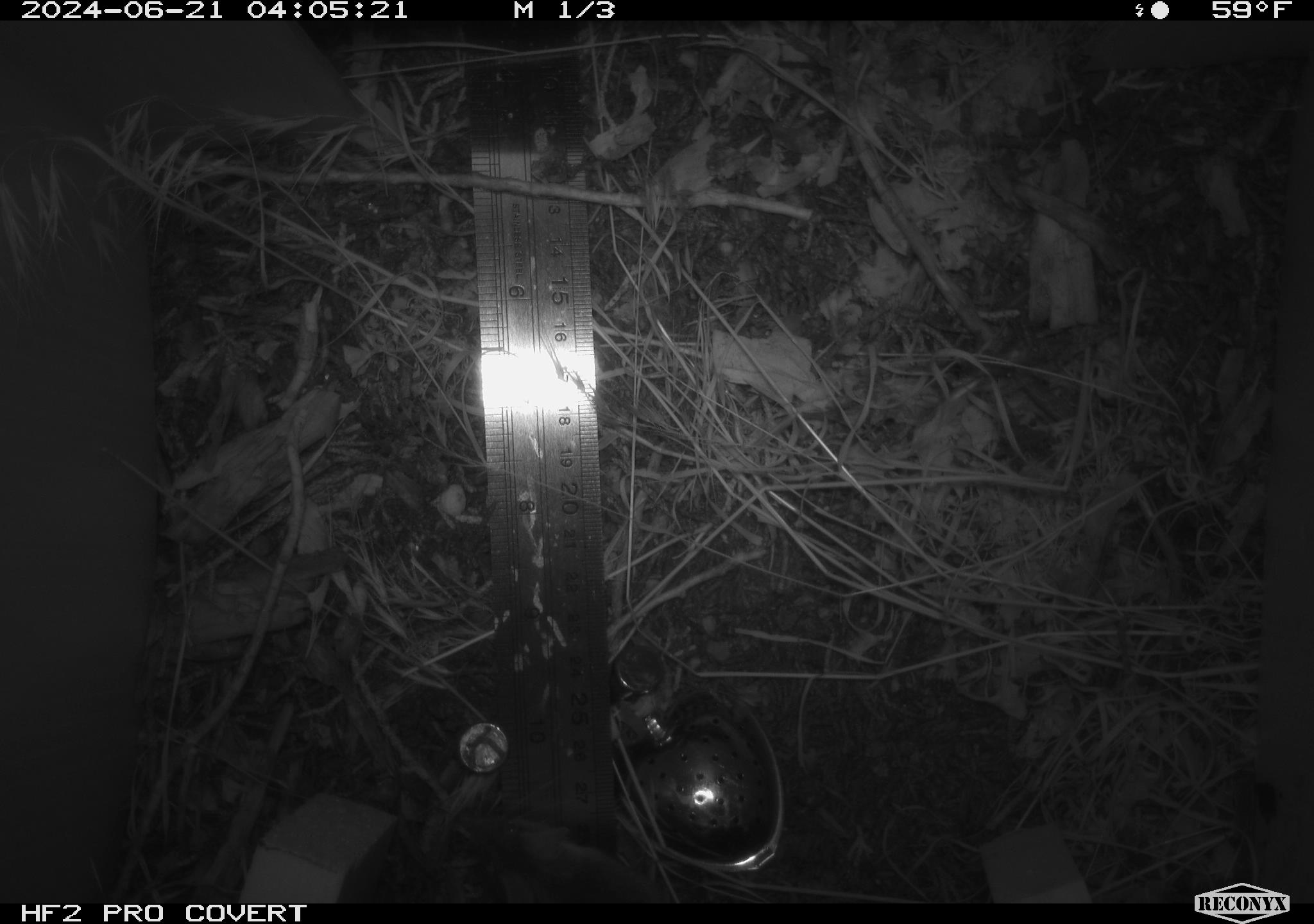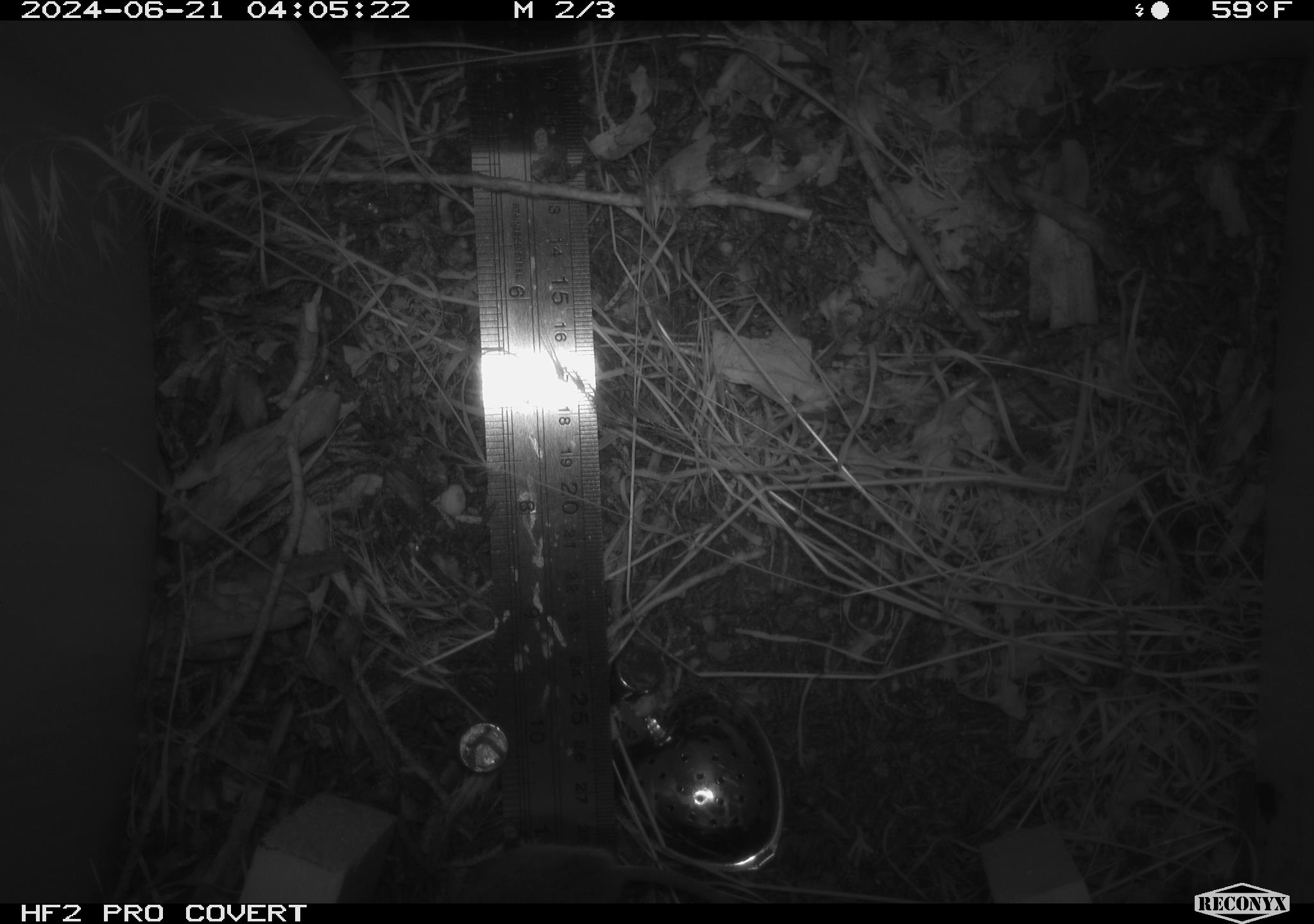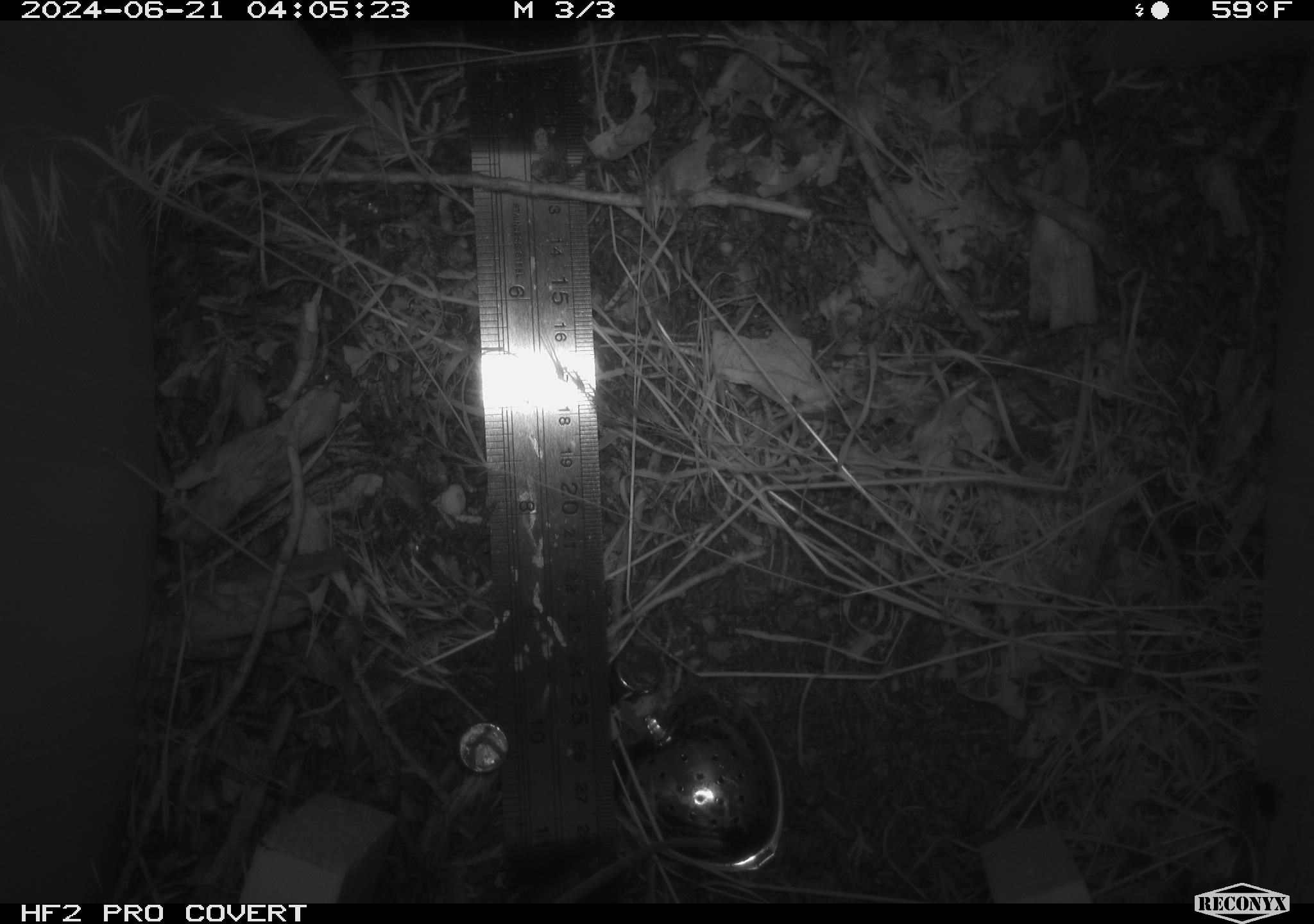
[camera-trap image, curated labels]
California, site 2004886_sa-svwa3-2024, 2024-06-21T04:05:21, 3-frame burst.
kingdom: Animalia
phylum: Chordata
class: Mammalia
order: Rodentia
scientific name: Rodentia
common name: mouse species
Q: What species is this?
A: Mouse species (Rodentia).